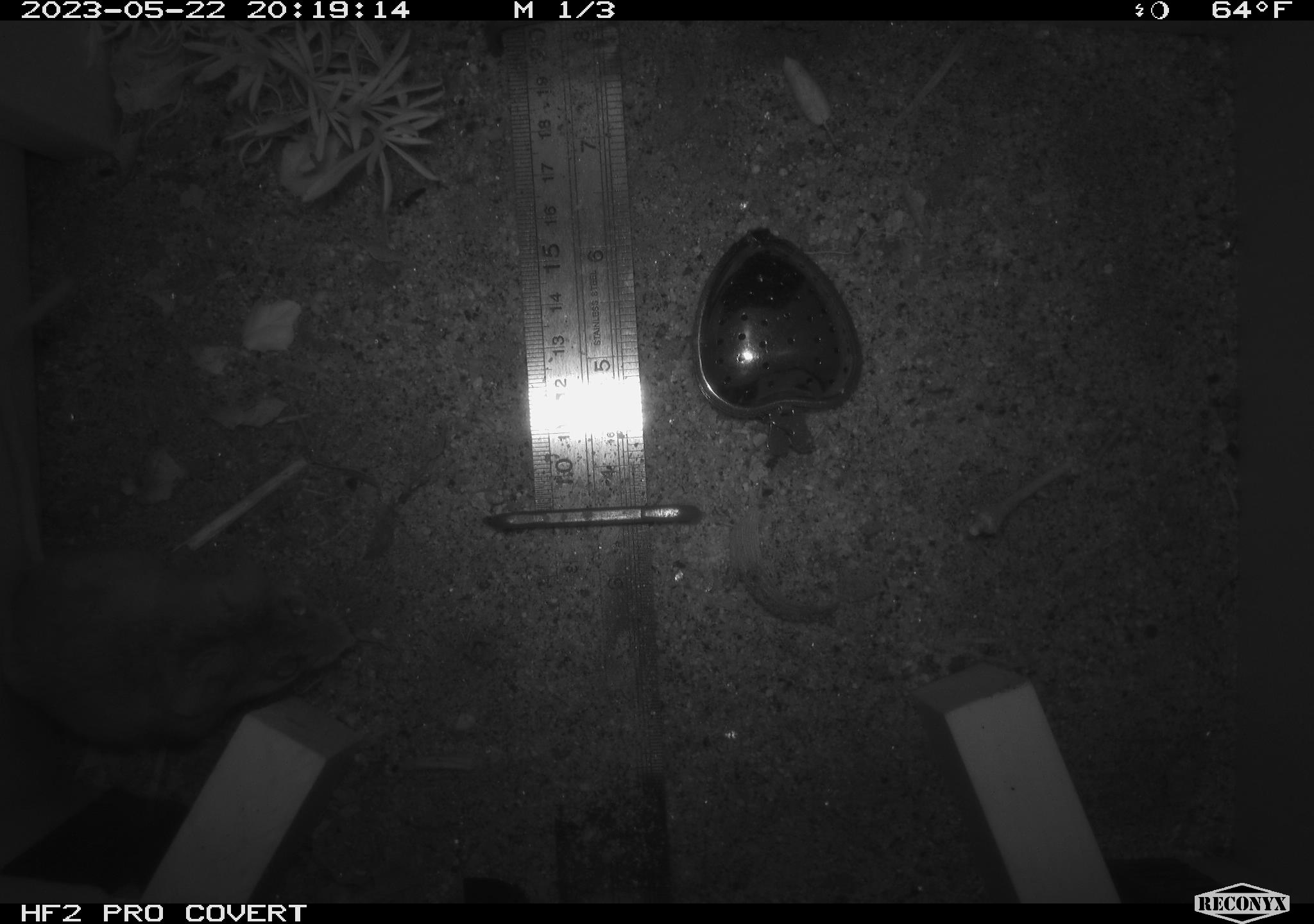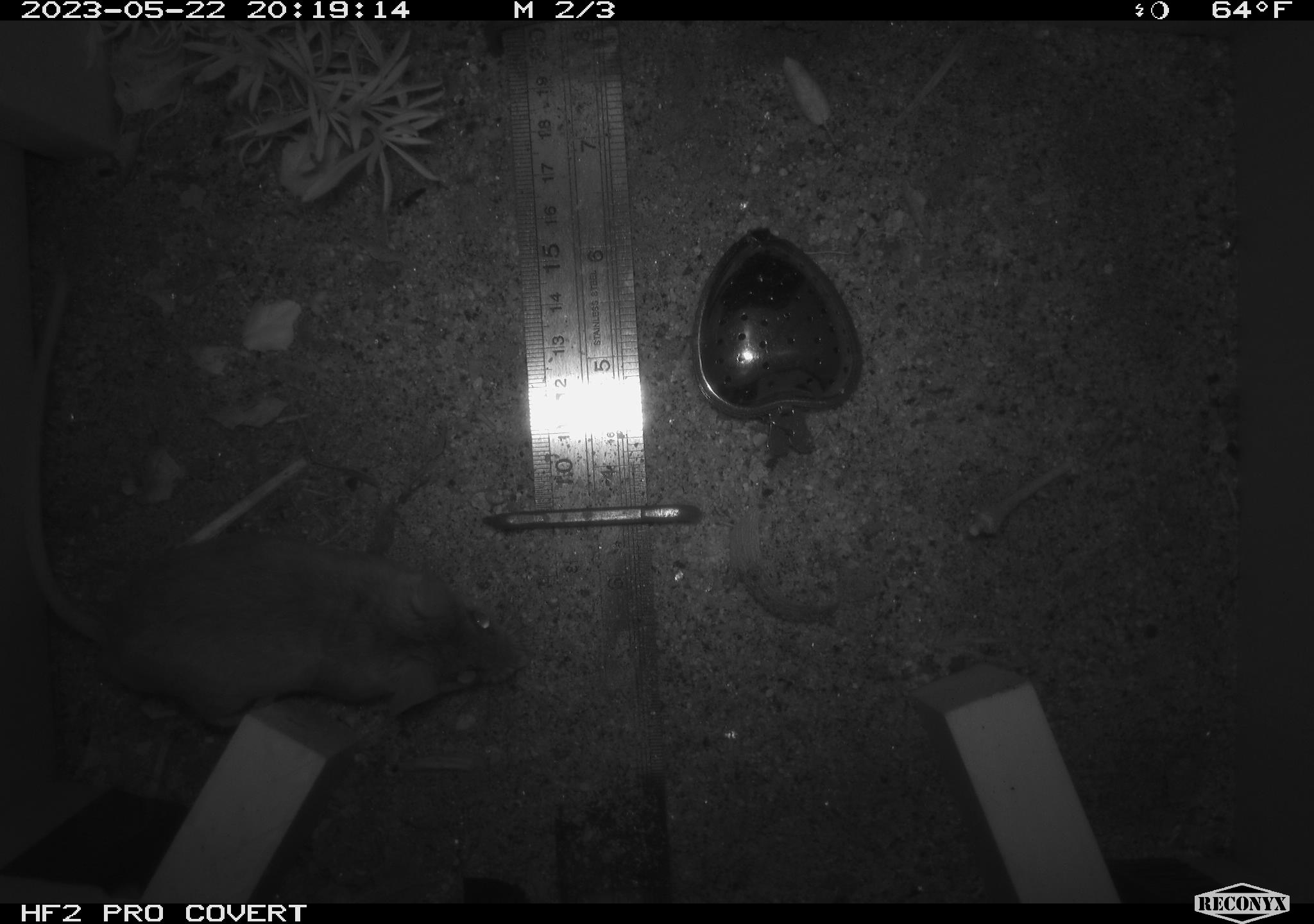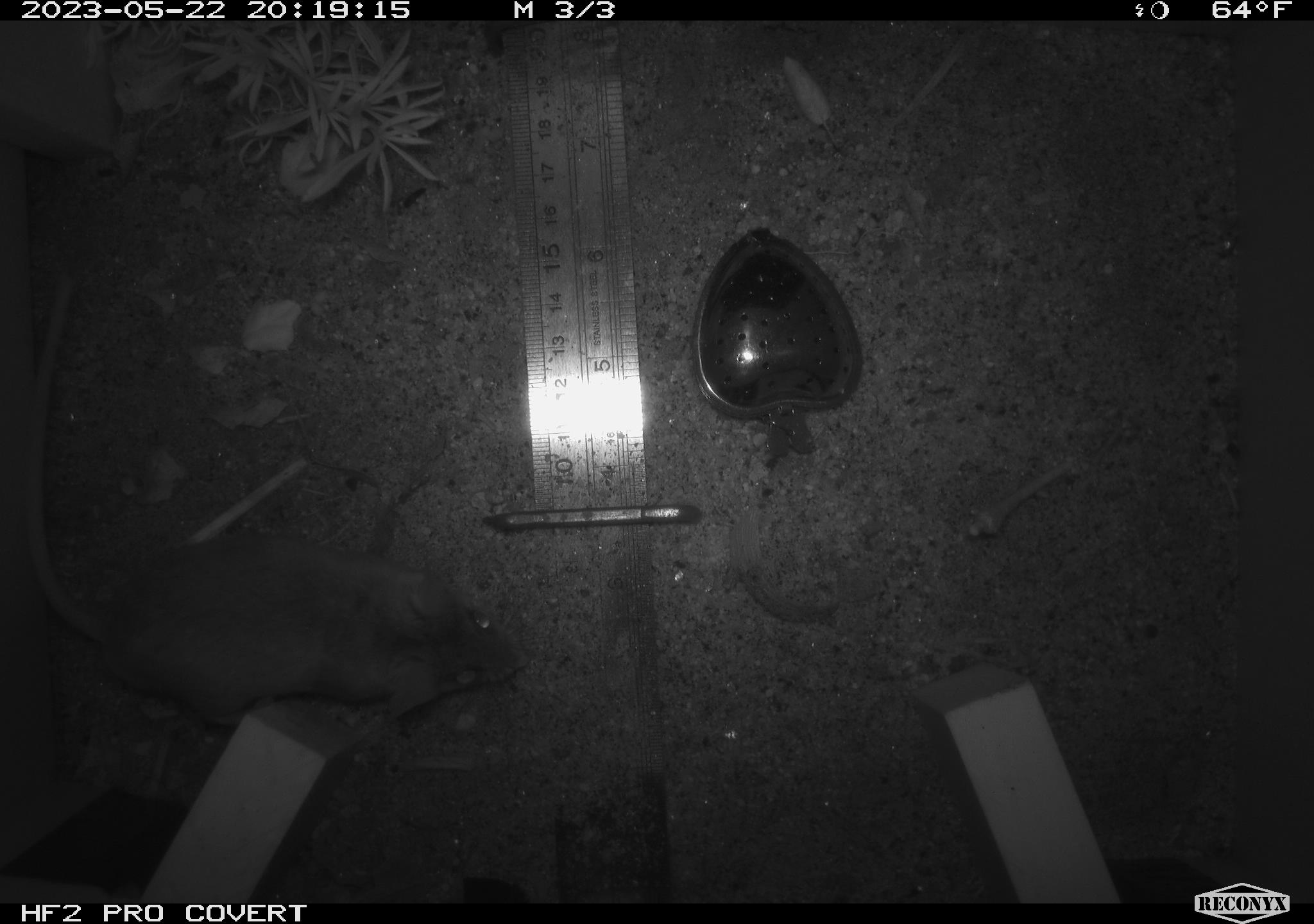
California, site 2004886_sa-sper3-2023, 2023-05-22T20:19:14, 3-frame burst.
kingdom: Animalia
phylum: Chordata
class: Mammalia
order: Rodentia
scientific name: Rodentia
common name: mouse species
Mouse species (Rodentia).